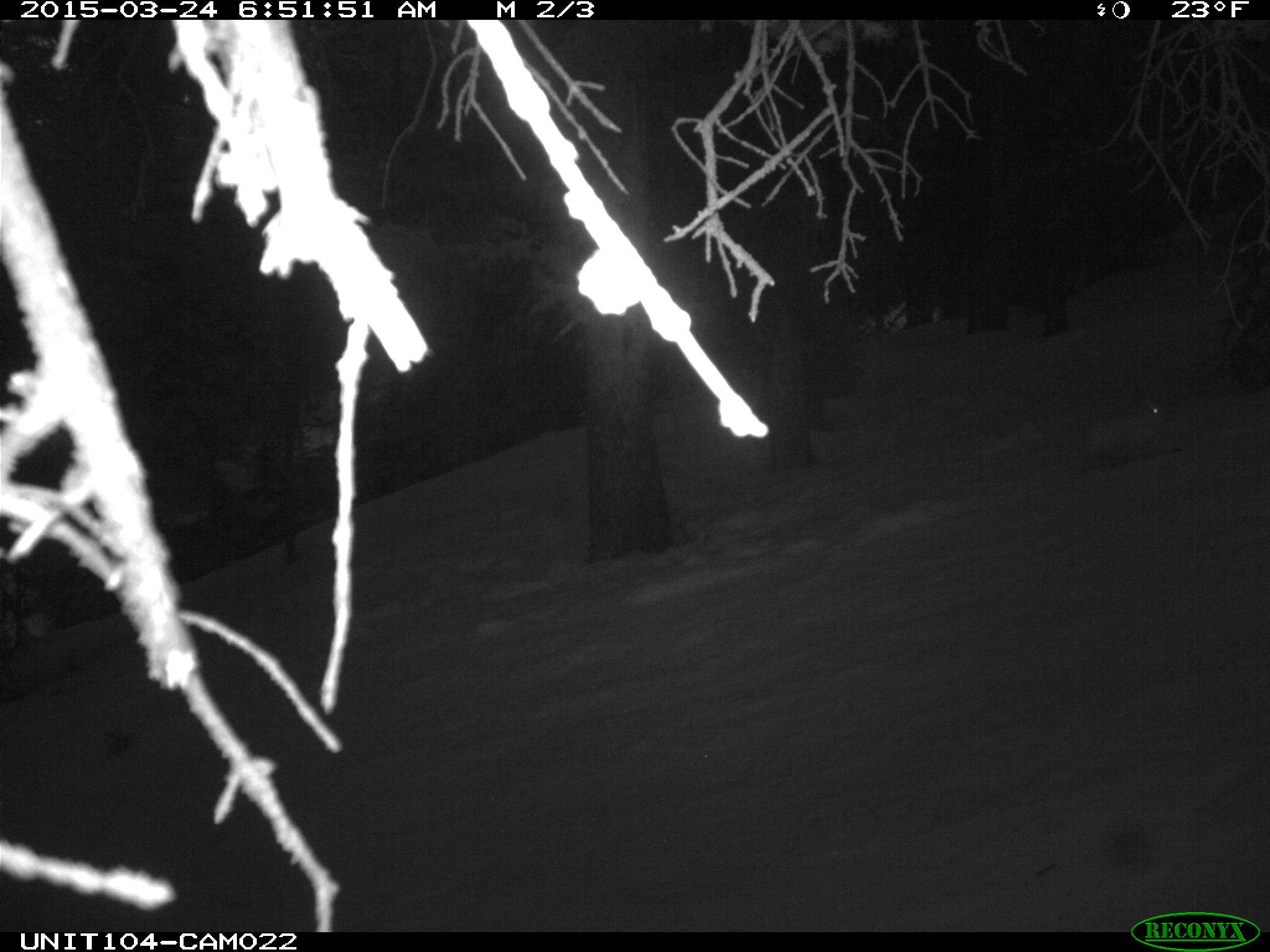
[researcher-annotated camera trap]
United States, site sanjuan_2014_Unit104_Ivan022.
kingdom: Animalia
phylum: Chordata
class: Mammalia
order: Lagomorpha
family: Leporidae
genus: Lepus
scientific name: Lepus americanus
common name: snowshoe hare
Lepus americanus (snowshoe hare).